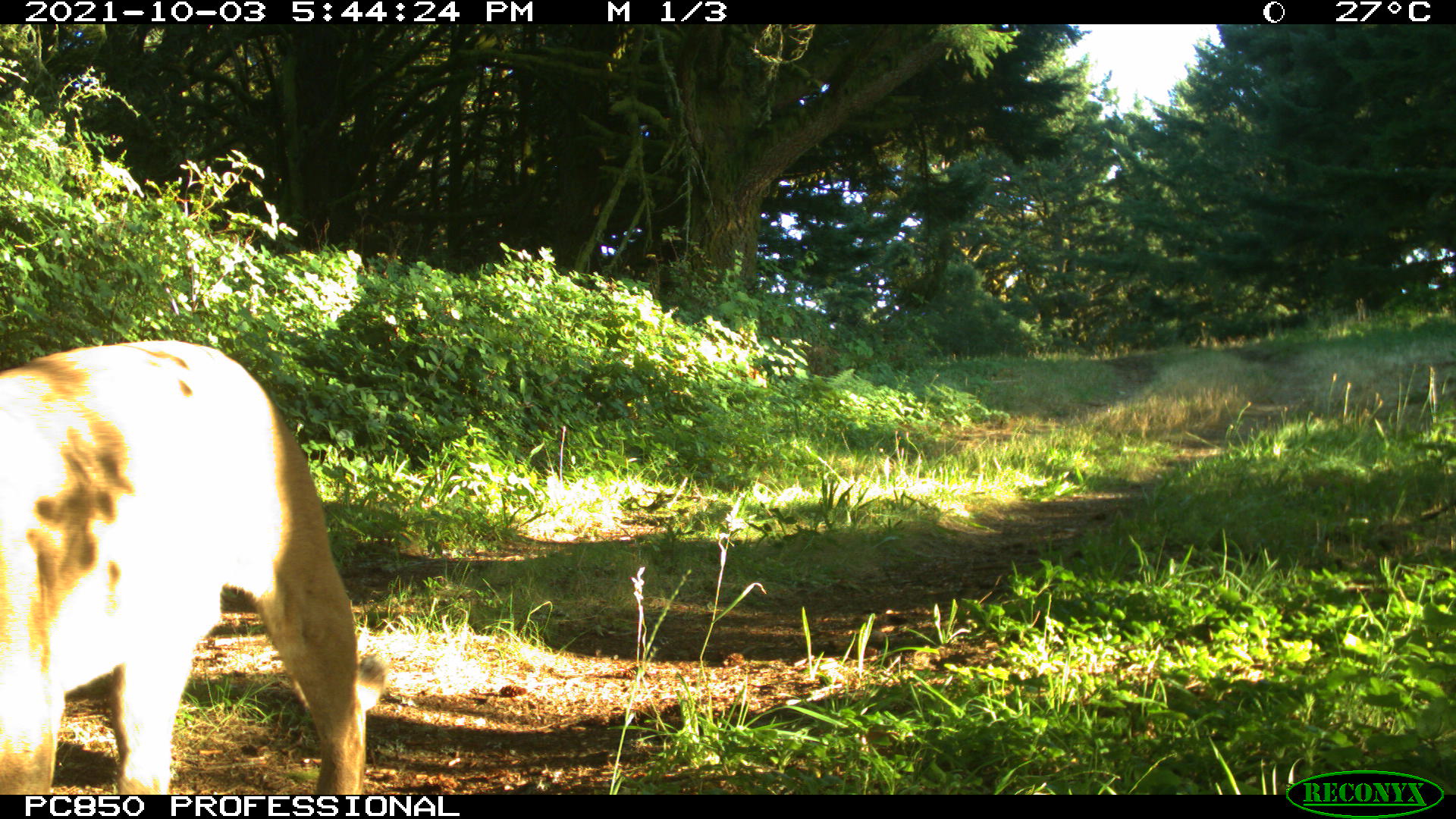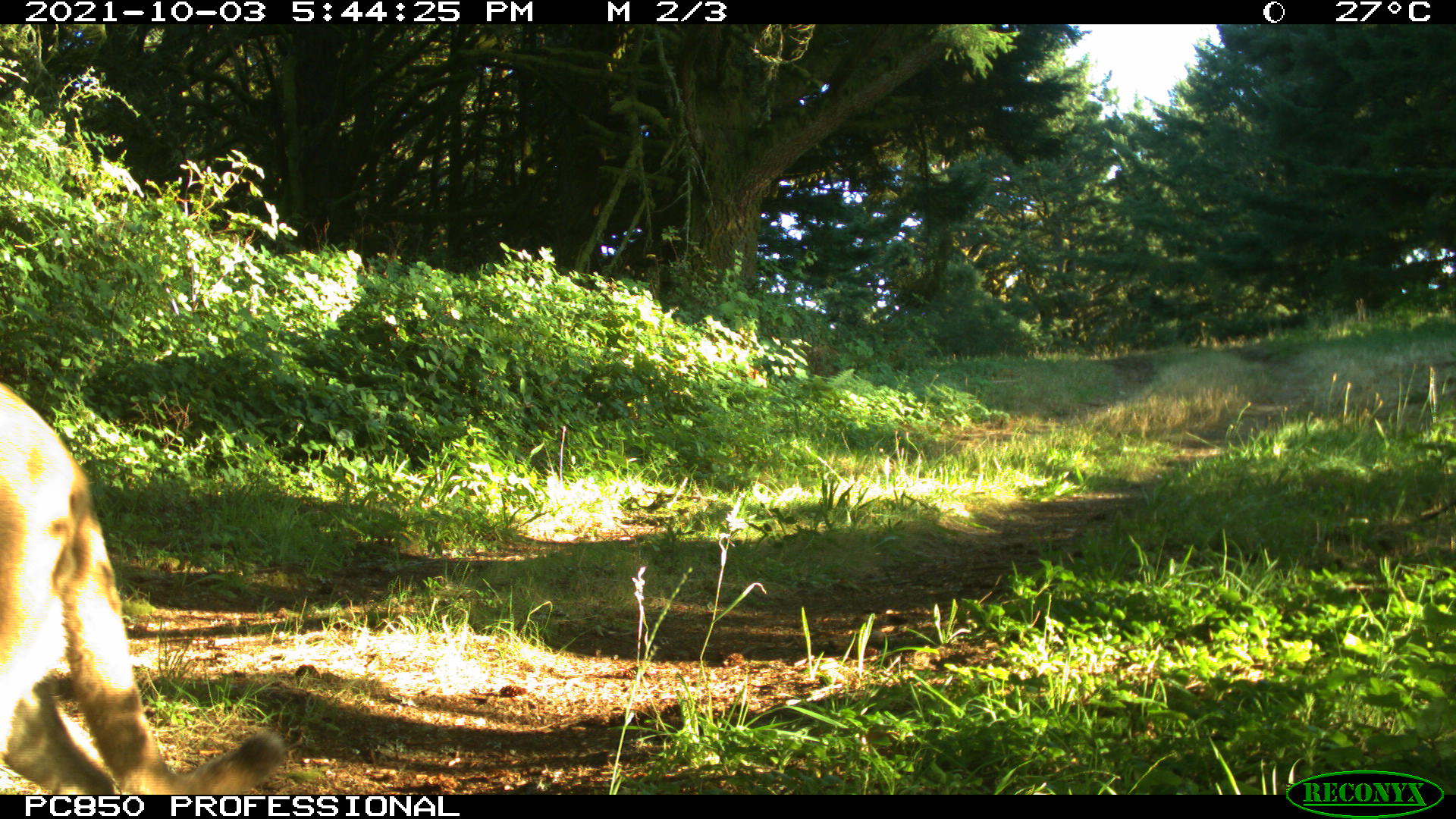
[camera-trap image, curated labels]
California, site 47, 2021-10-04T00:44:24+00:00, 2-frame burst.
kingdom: Animalia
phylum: Chordata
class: Mammalia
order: Carnivora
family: Felidae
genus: Puma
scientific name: Puma concolor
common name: puma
Puma (Puma concolor).